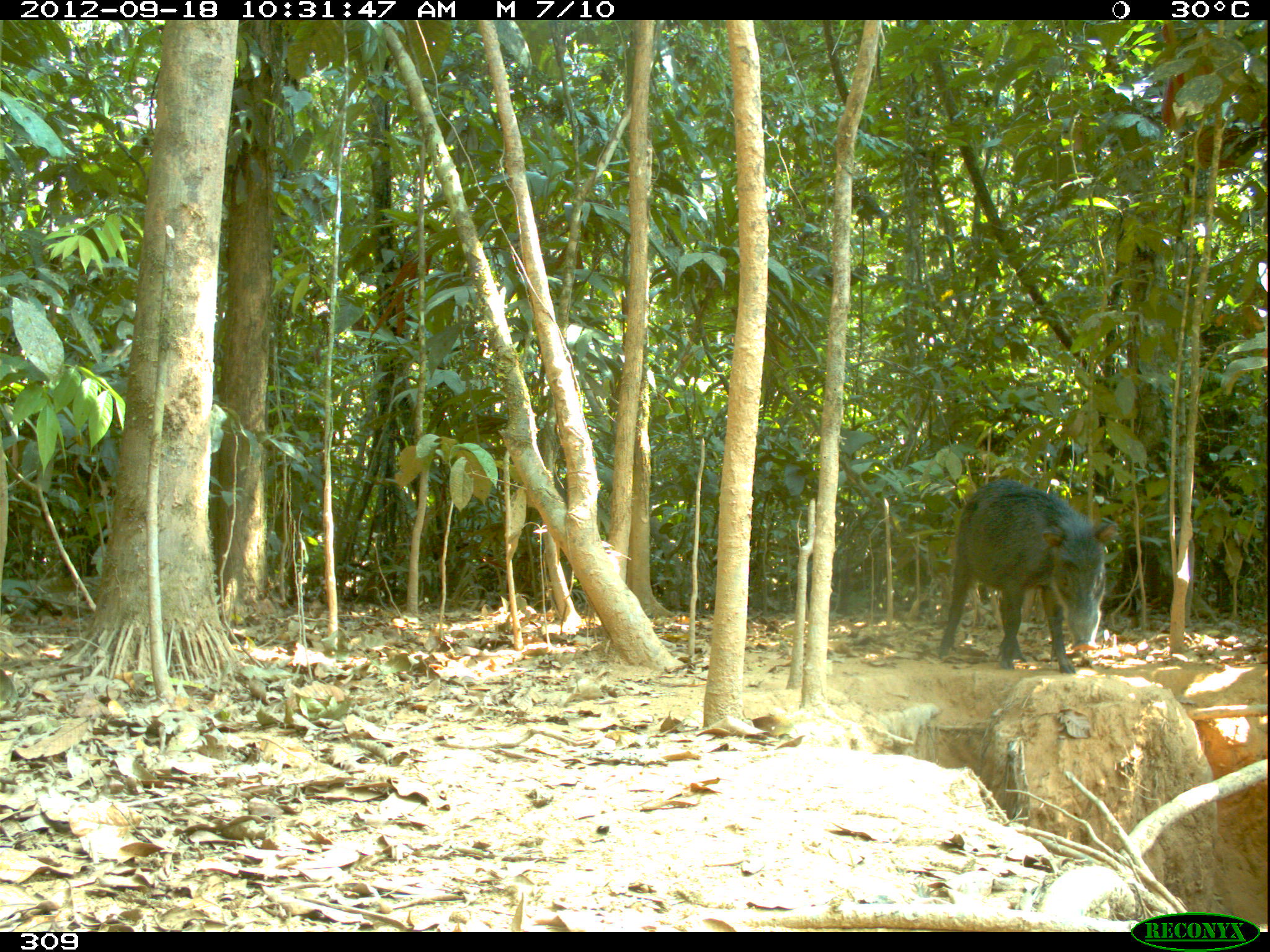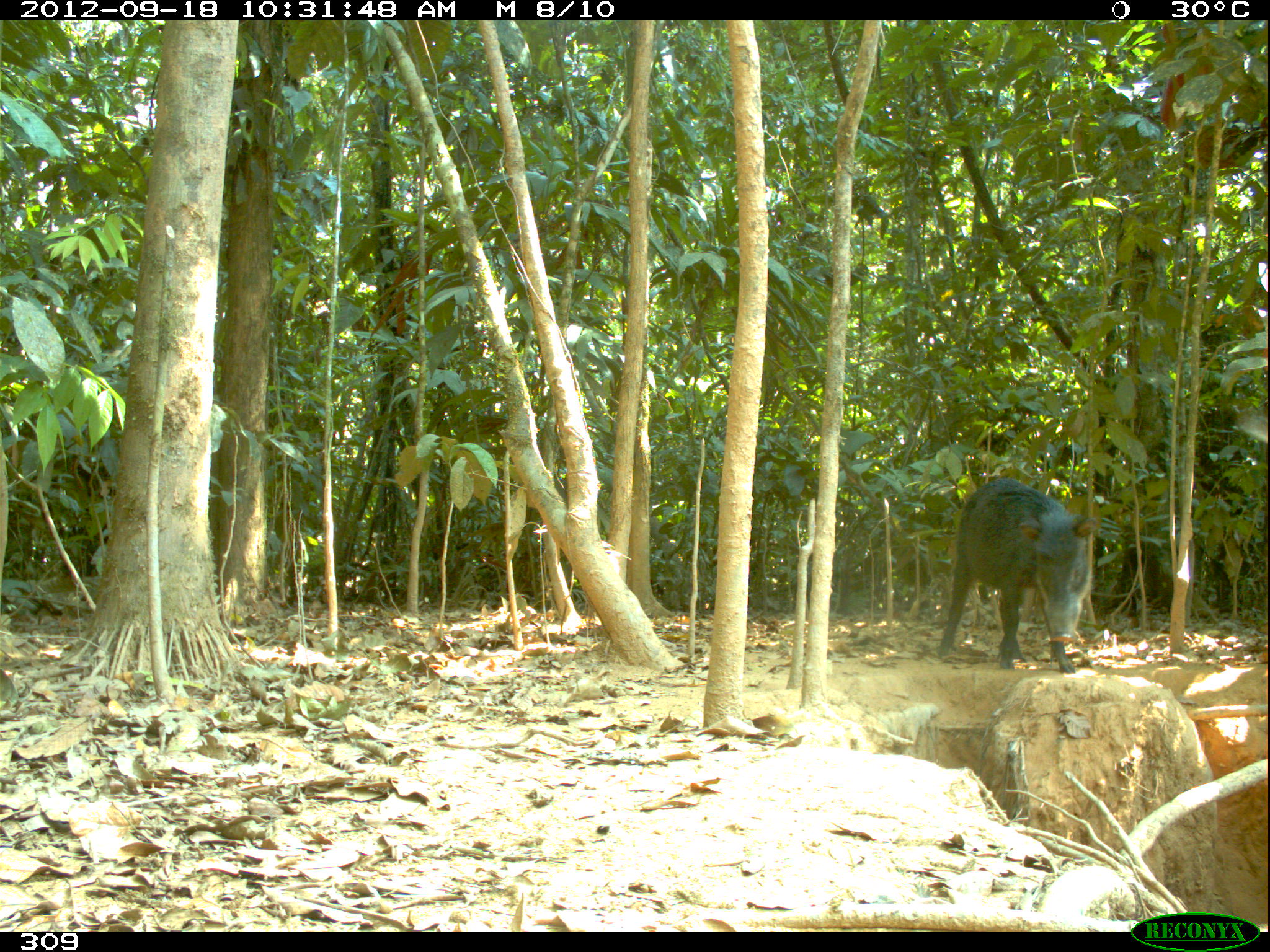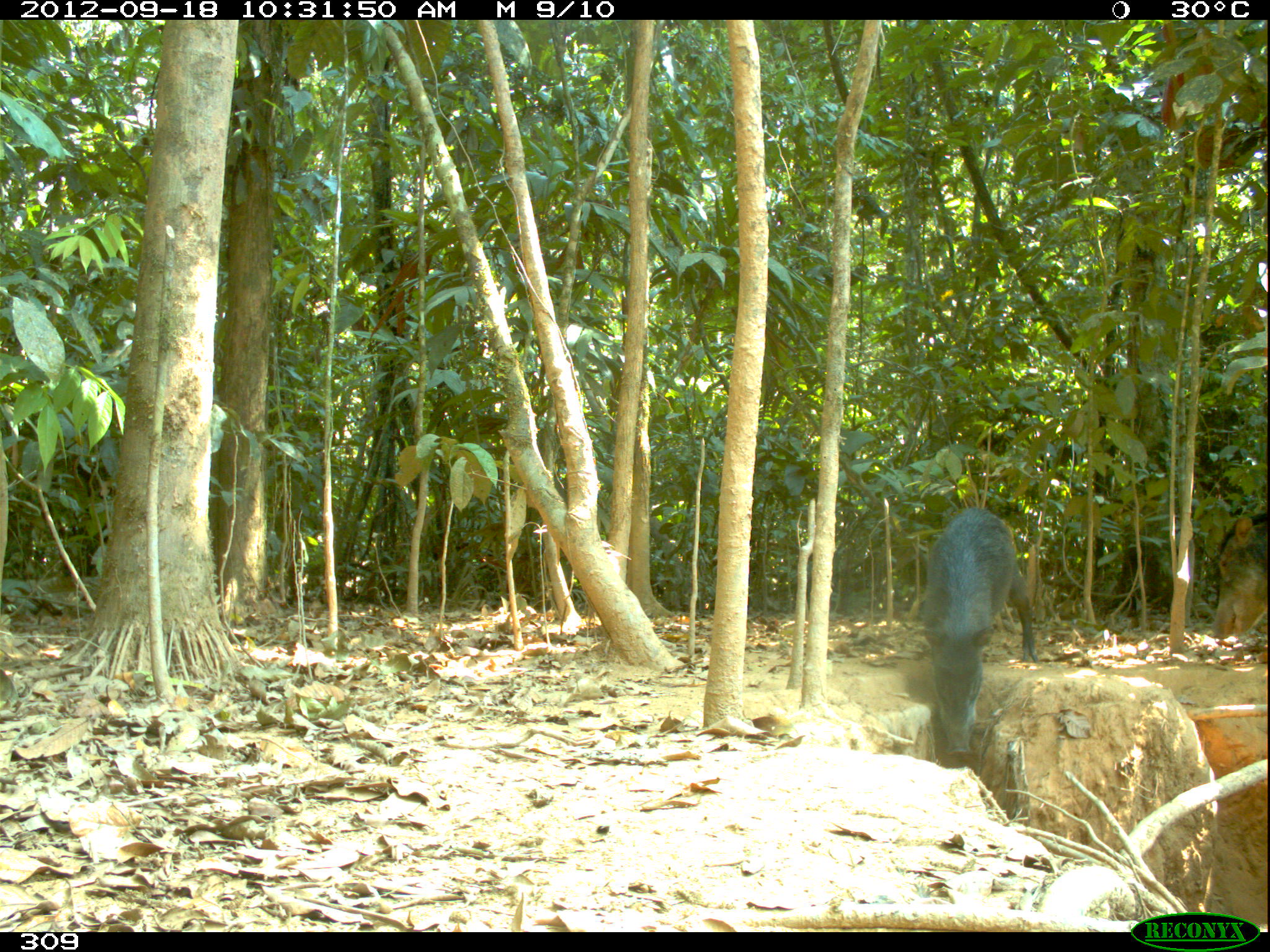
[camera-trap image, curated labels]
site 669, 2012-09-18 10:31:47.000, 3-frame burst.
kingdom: Animalia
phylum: Chordata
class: Mammalia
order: Artiodactyla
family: Tayassuidae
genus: Tayassu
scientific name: Tayassu pecari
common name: white-lipped peccary